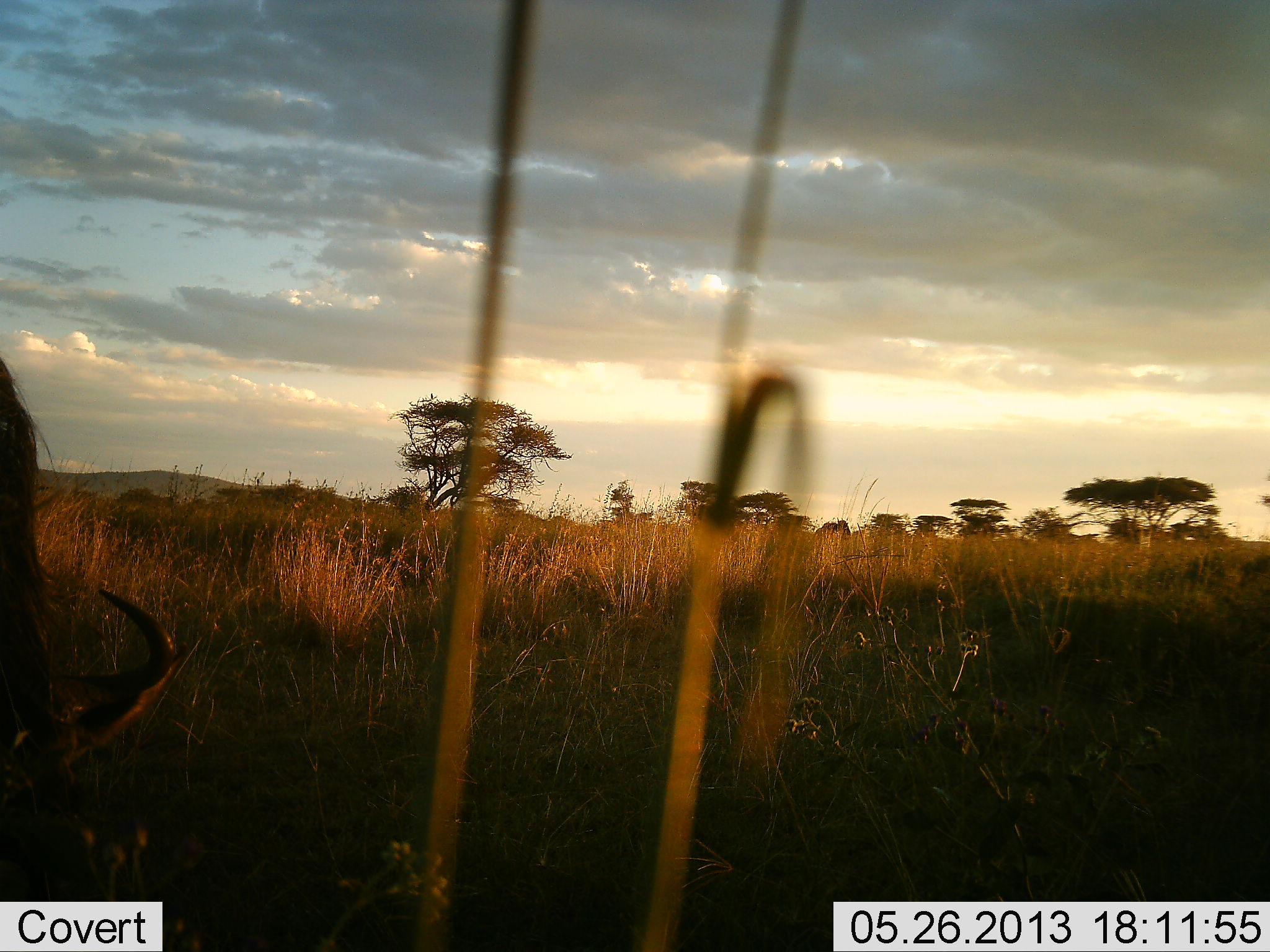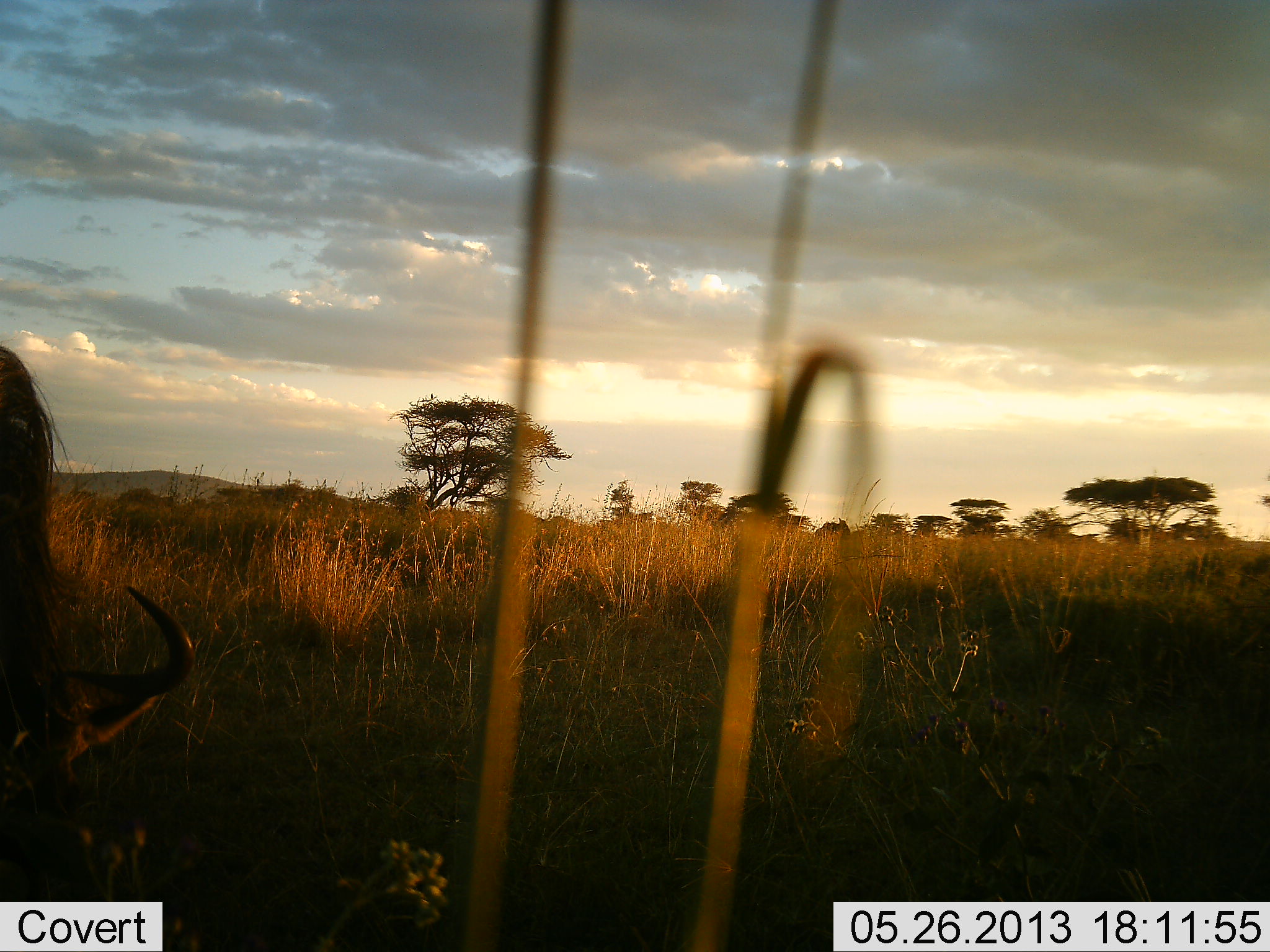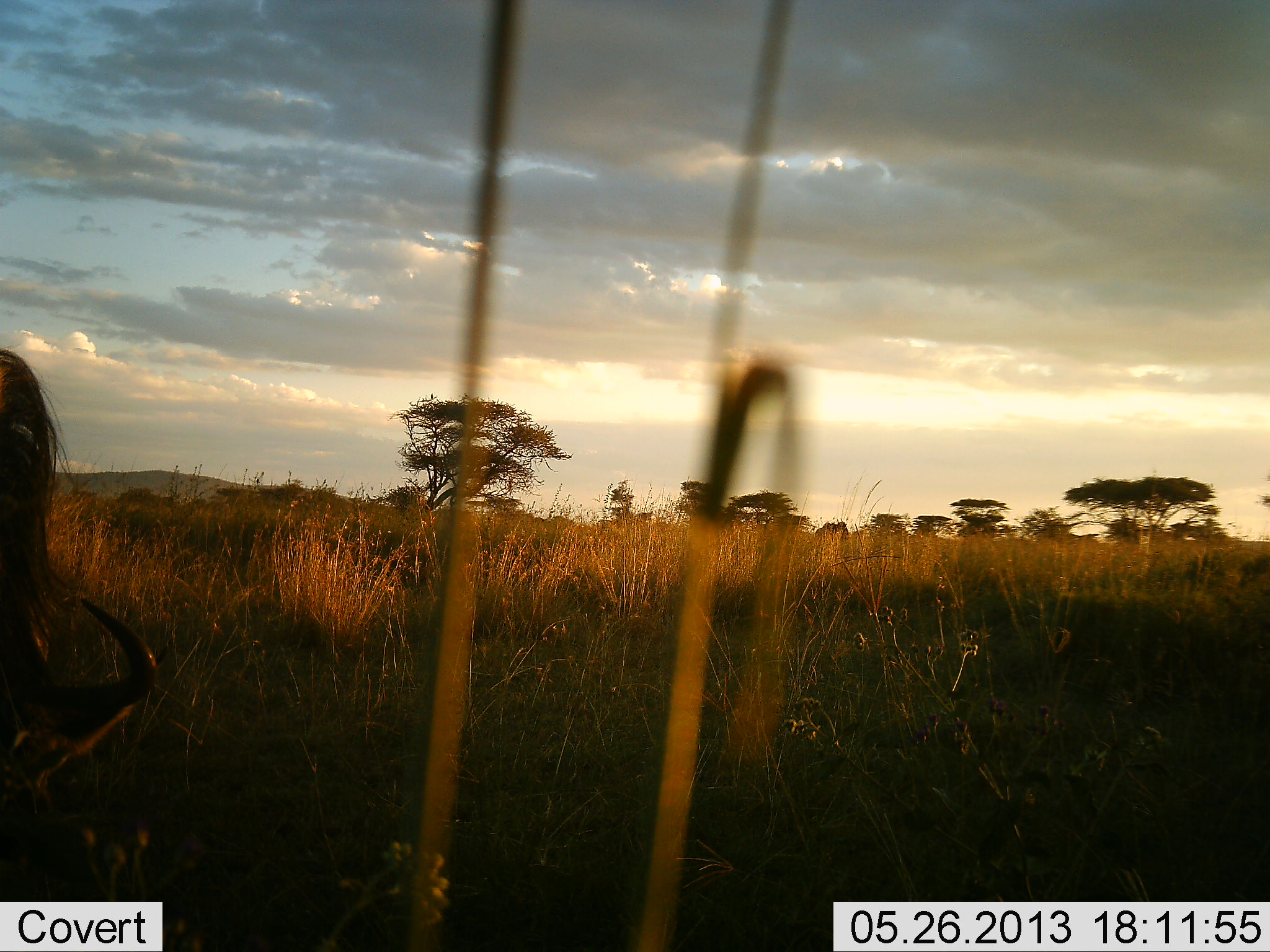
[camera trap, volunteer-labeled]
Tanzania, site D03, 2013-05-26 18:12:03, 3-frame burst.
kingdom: Animalia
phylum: Chordata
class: Mammalia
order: Artiodactyla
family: Bovidae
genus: Connochaetes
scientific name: Connochaetes taurinus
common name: blue wildebeest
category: wildebeest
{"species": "wildebeest (blue wildebeest) (Connochaetes taurinus)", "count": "1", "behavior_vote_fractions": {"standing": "20%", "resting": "0%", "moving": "0%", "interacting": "0%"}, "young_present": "0%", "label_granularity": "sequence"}